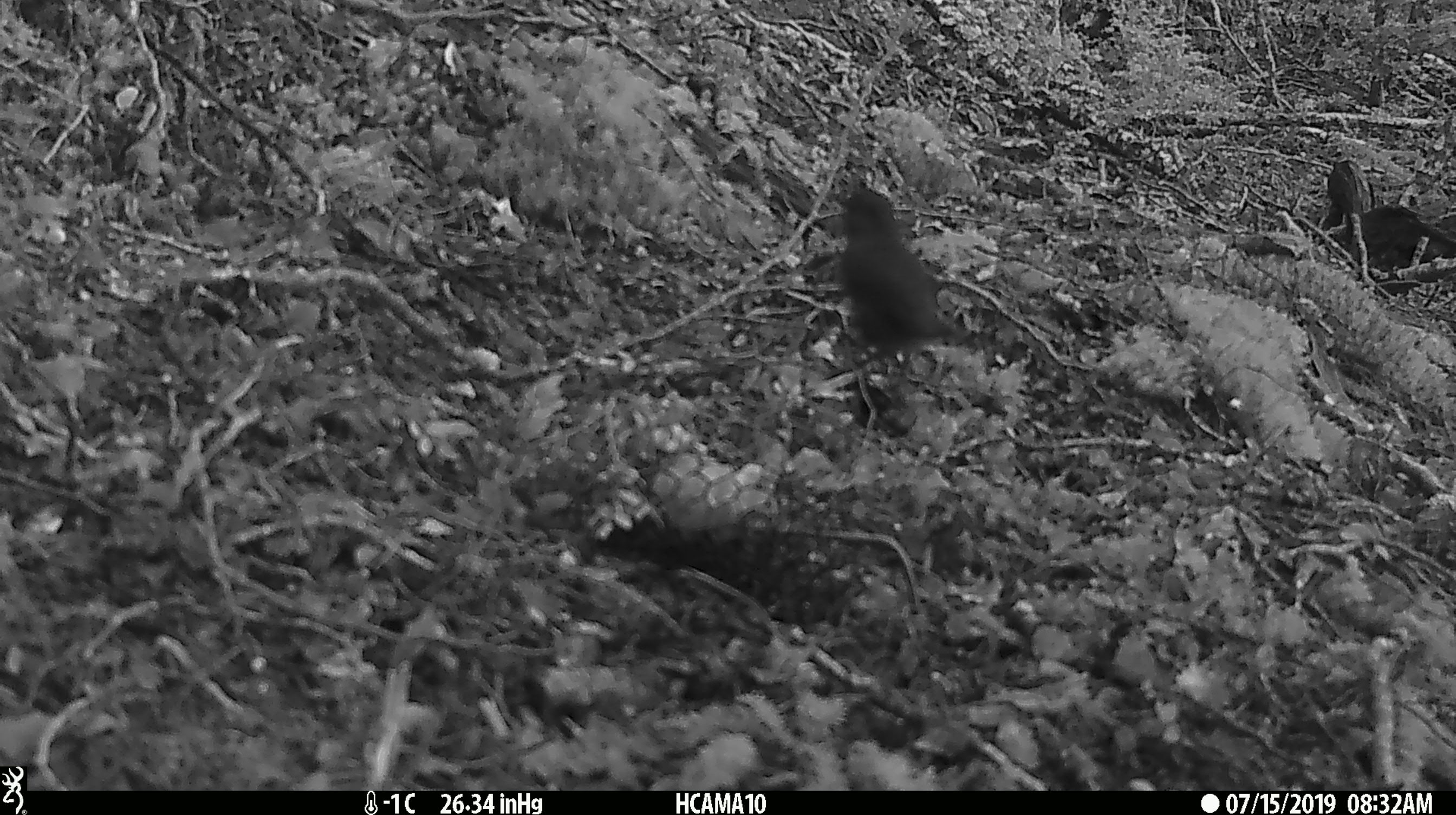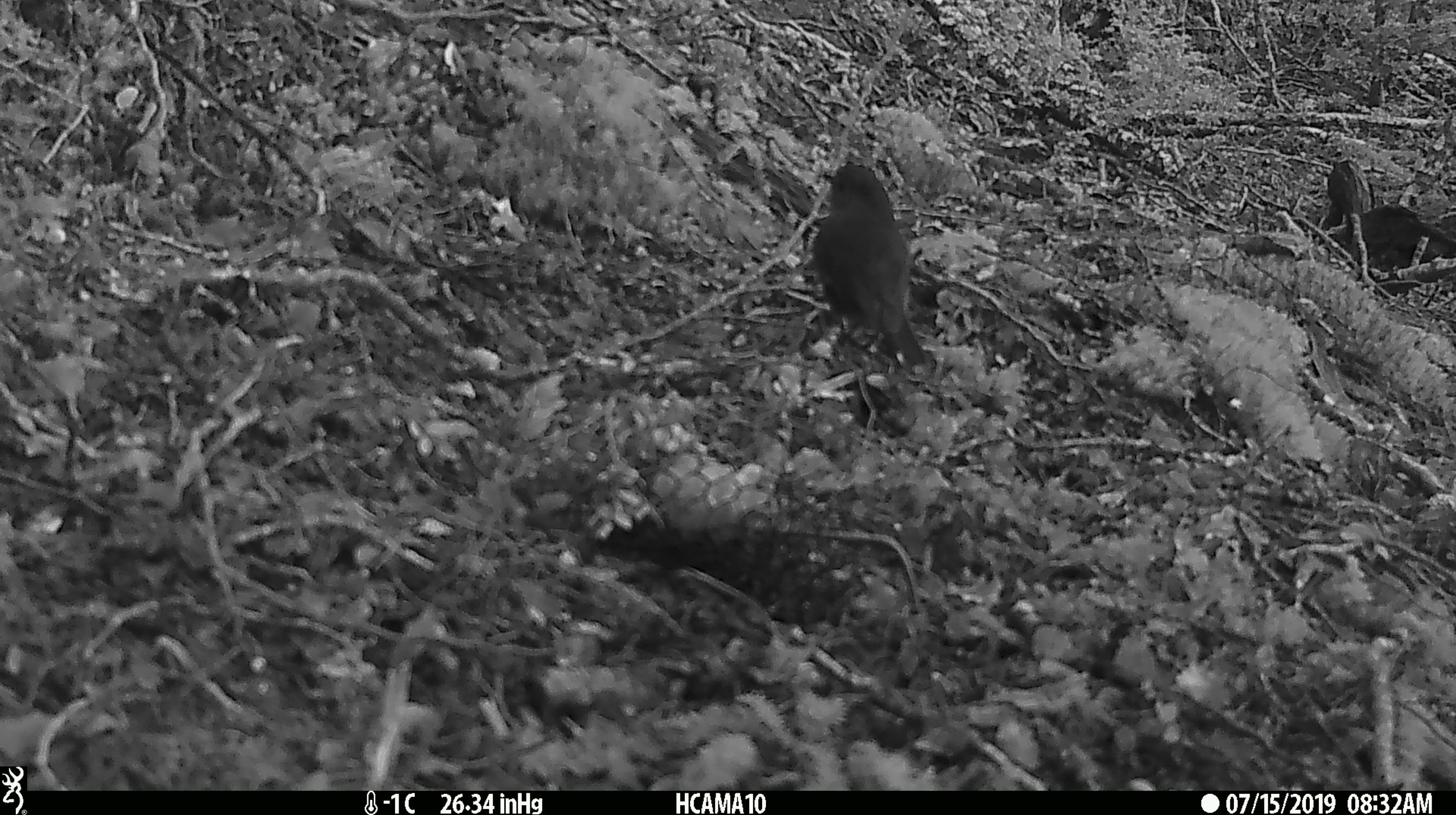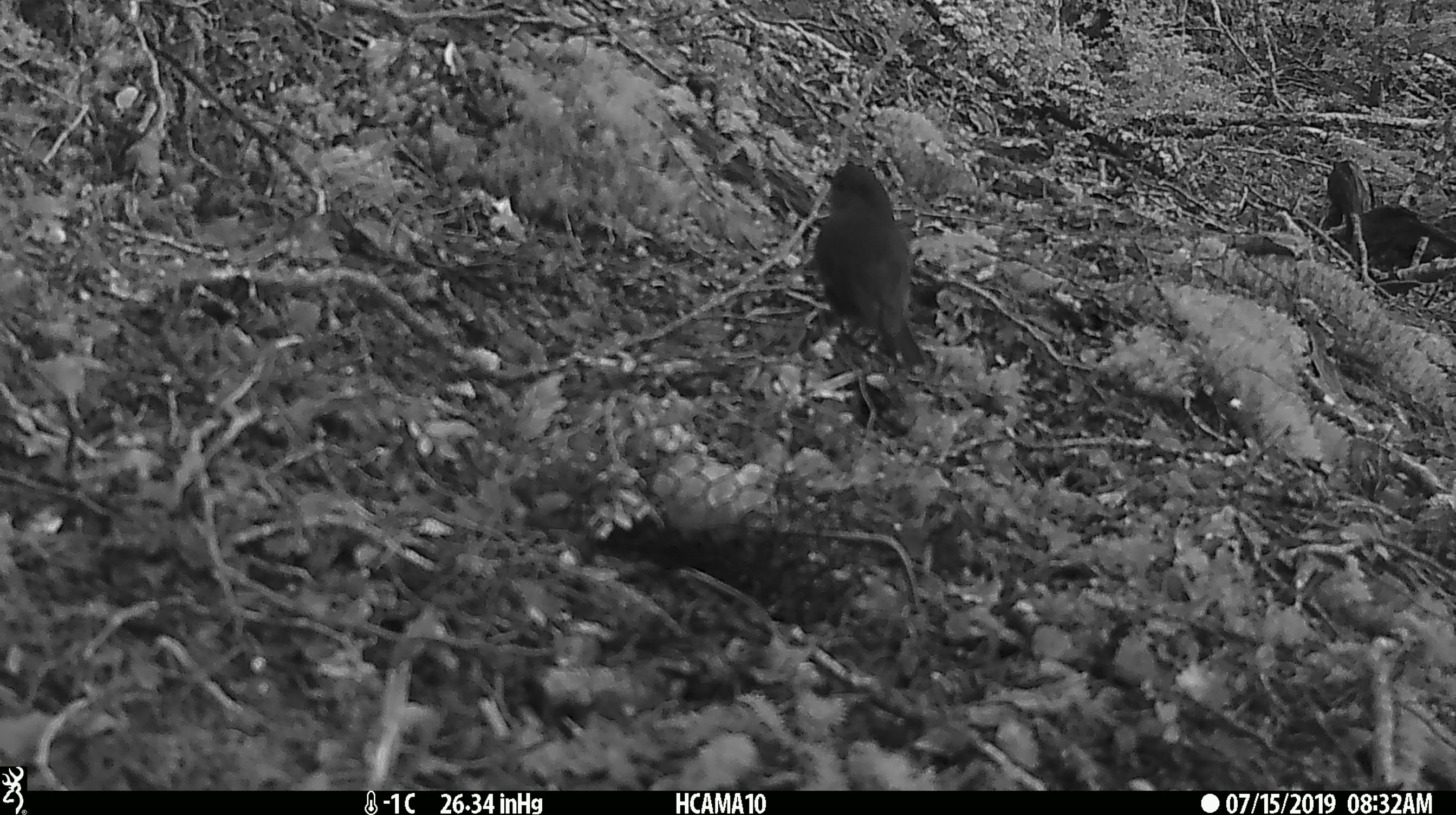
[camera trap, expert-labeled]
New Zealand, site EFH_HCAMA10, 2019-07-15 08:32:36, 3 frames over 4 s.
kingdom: Animalia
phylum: Chordata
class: Aves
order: Passeriformes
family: Petroicidae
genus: Petroica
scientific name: Petroica australis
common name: new zealand robin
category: robin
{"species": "robin (new zealand robin) (Petroica australis)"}